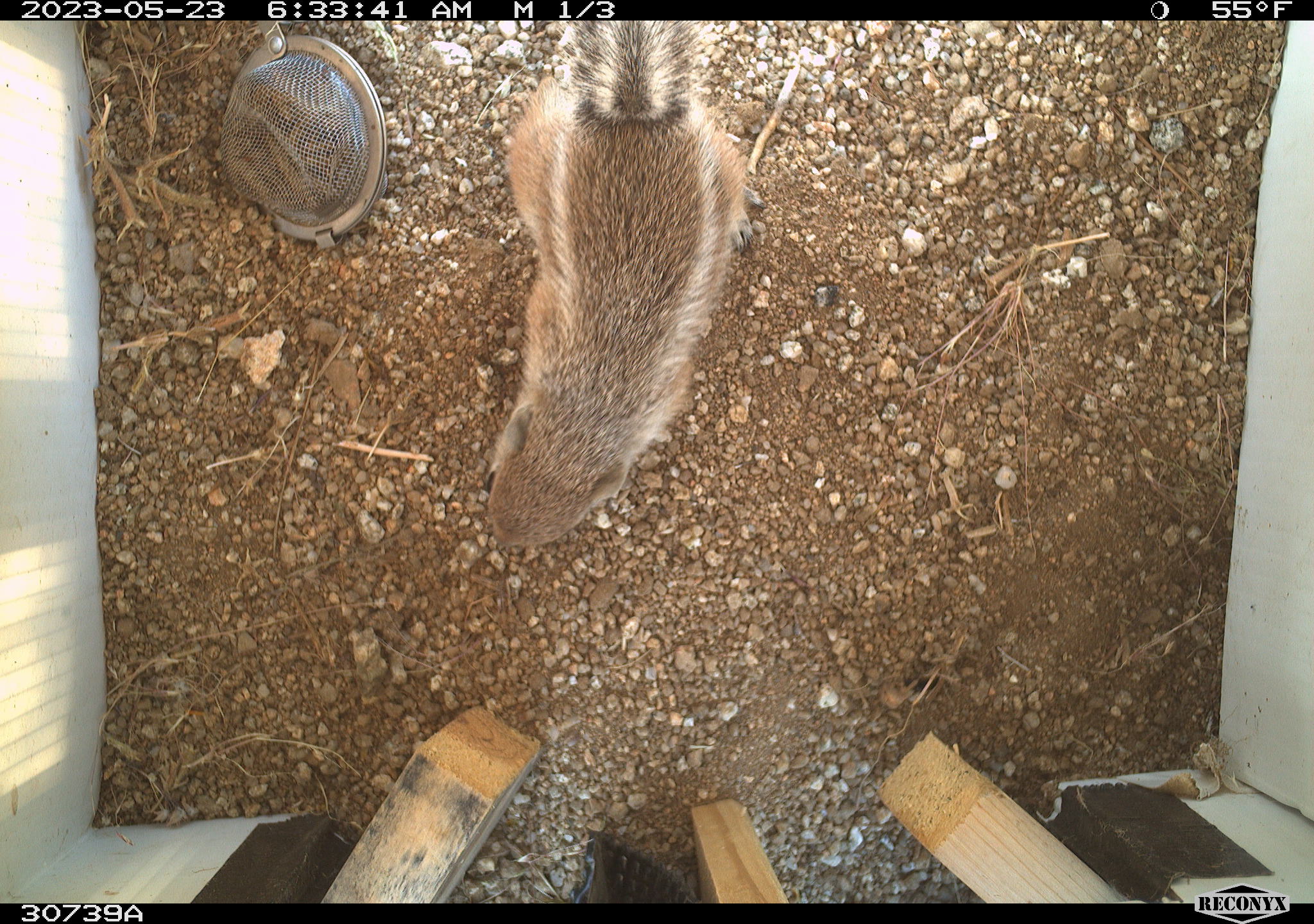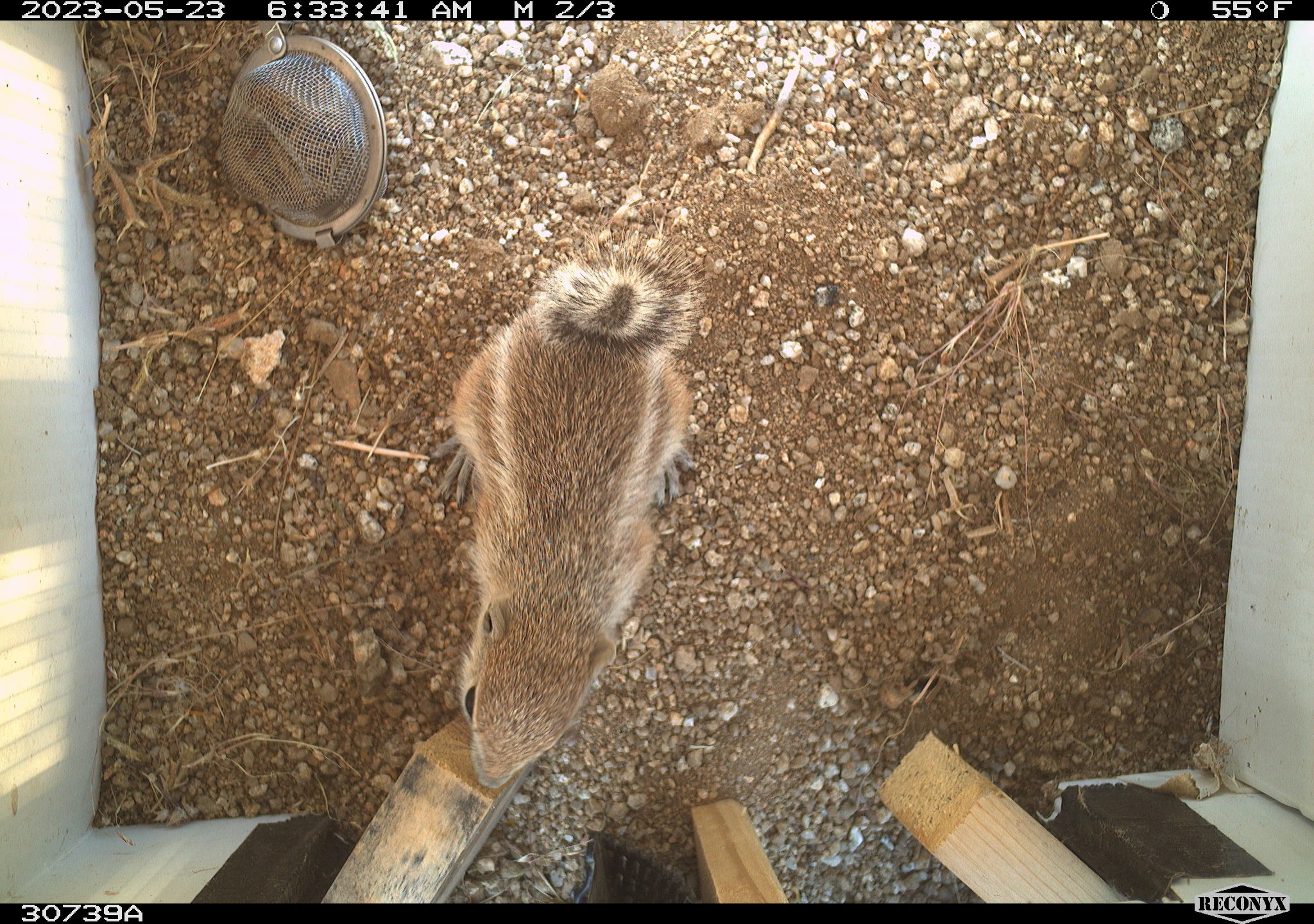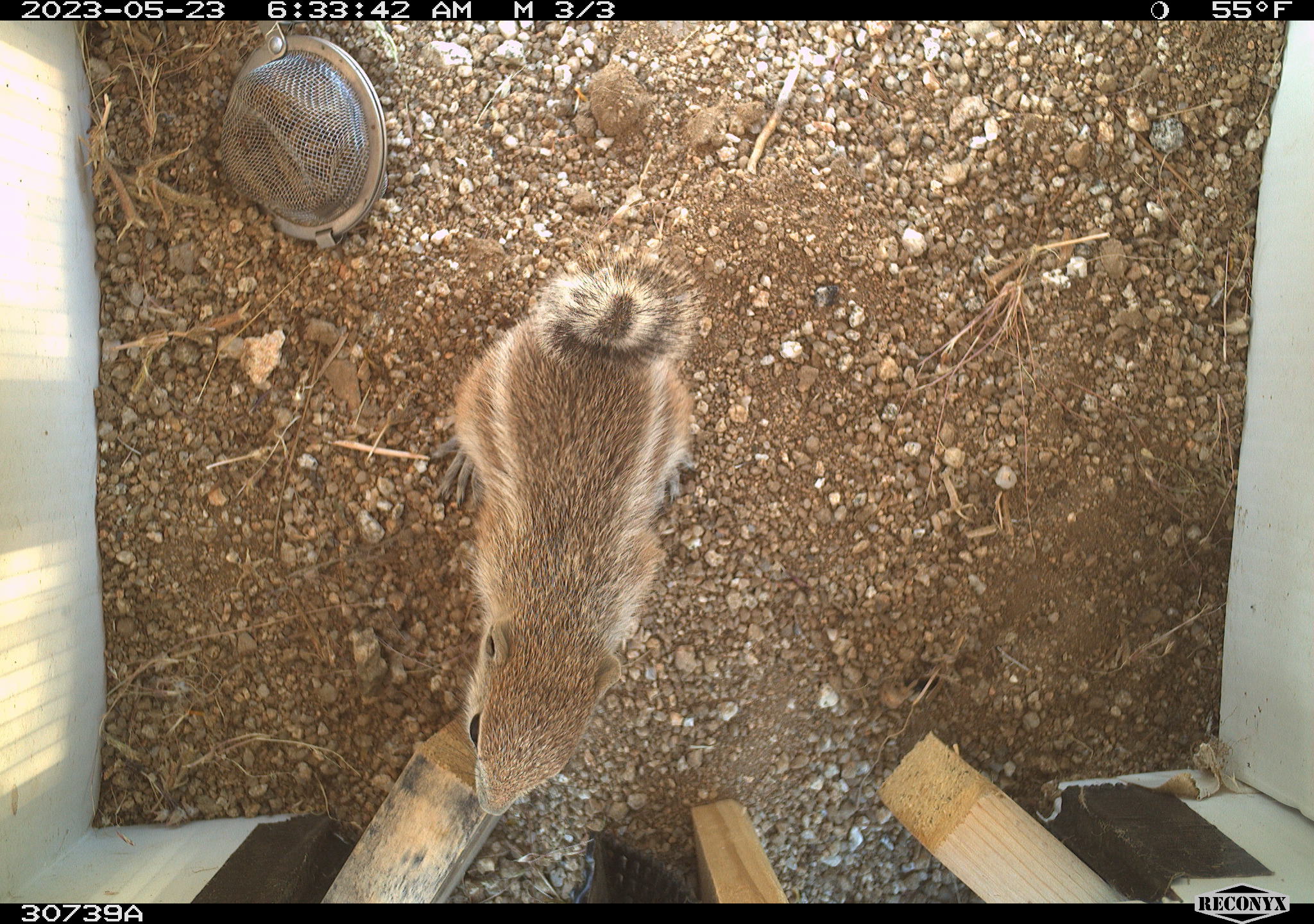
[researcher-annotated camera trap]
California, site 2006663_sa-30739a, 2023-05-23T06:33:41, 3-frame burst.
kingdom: Animalia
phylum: Chordata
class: Mammalia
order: Rodentia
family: Sciuridae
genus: Ammospermophilus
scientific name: Ammospermophilus leucurus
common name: white-tailed antelope squirrel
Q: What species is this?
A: White-tailed antelope squirrel (Ammospermophilus leucurus).